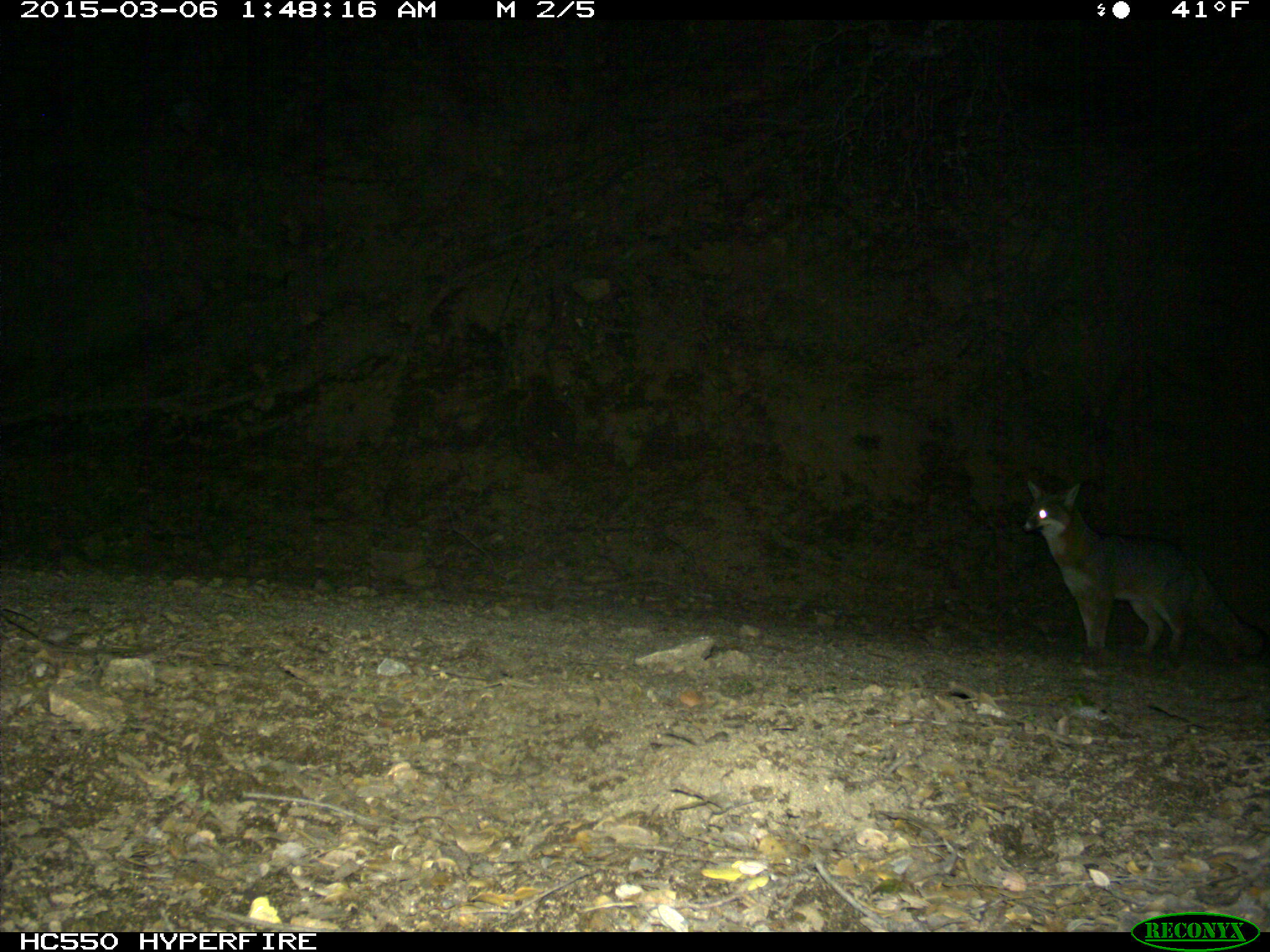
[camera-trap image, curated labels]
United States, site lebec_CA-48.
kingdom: Animalia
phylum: Chordata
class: Mammalia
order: Carnivora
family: Canidae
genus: Urocyon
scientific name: Urocyon cinereoargenteus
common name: gray fox